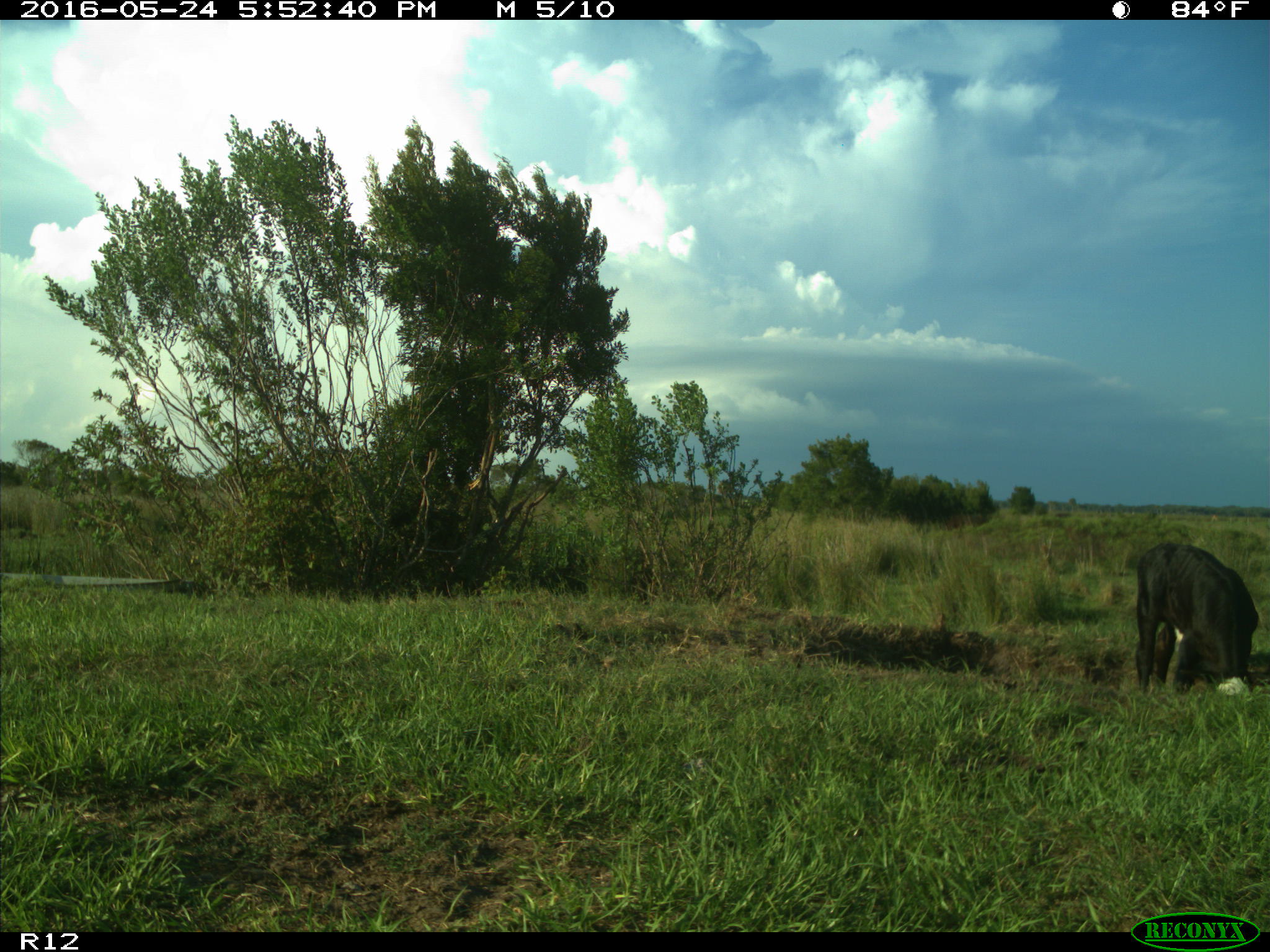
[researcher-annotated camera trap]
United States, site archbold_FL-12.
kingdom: Animalia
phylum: Chordata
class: Mammalia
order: Artiodactyla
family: Bovidae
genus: Bos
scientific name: Bos taurus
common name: domestic cow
Bos taurus (domestic cow).